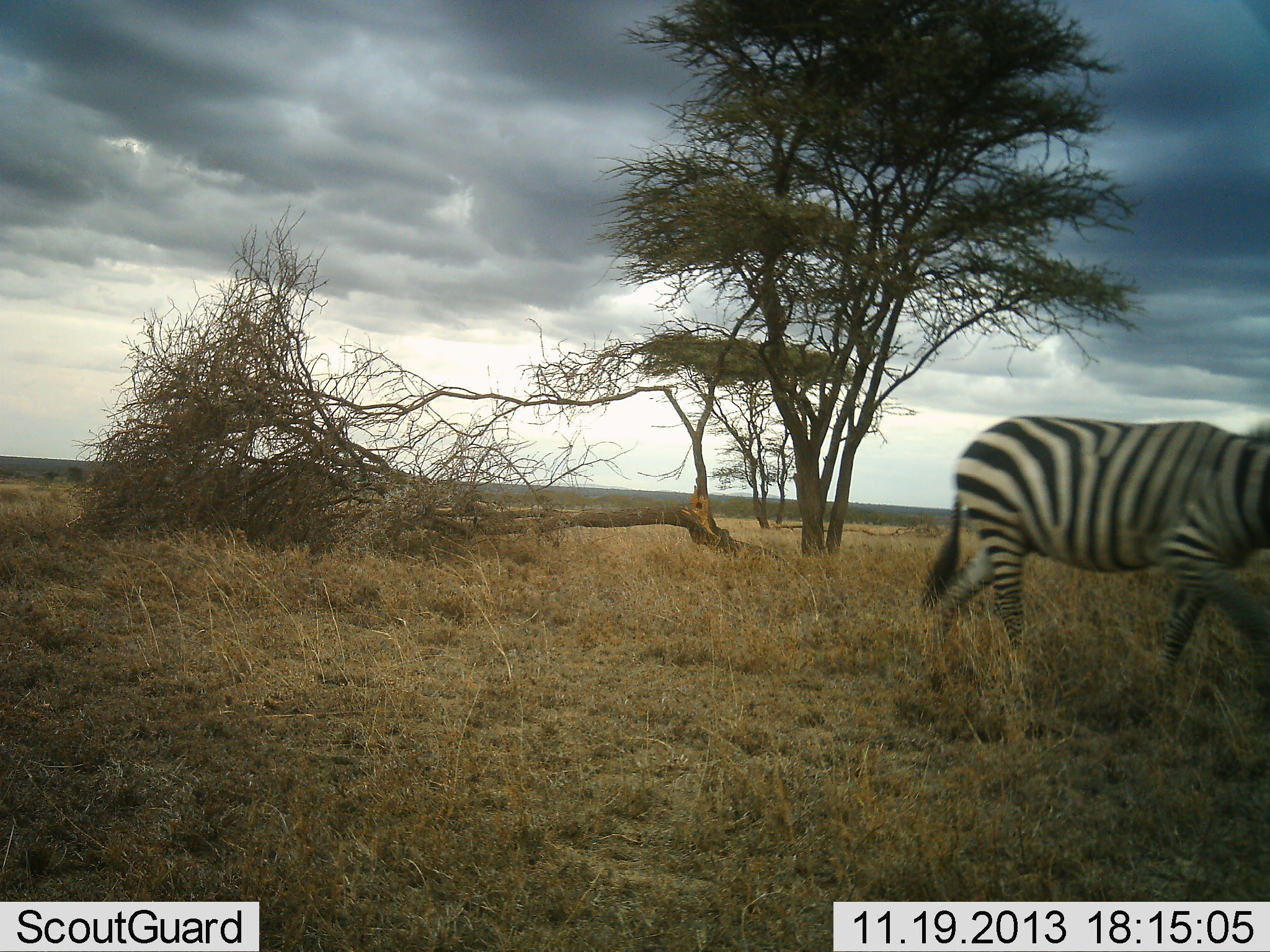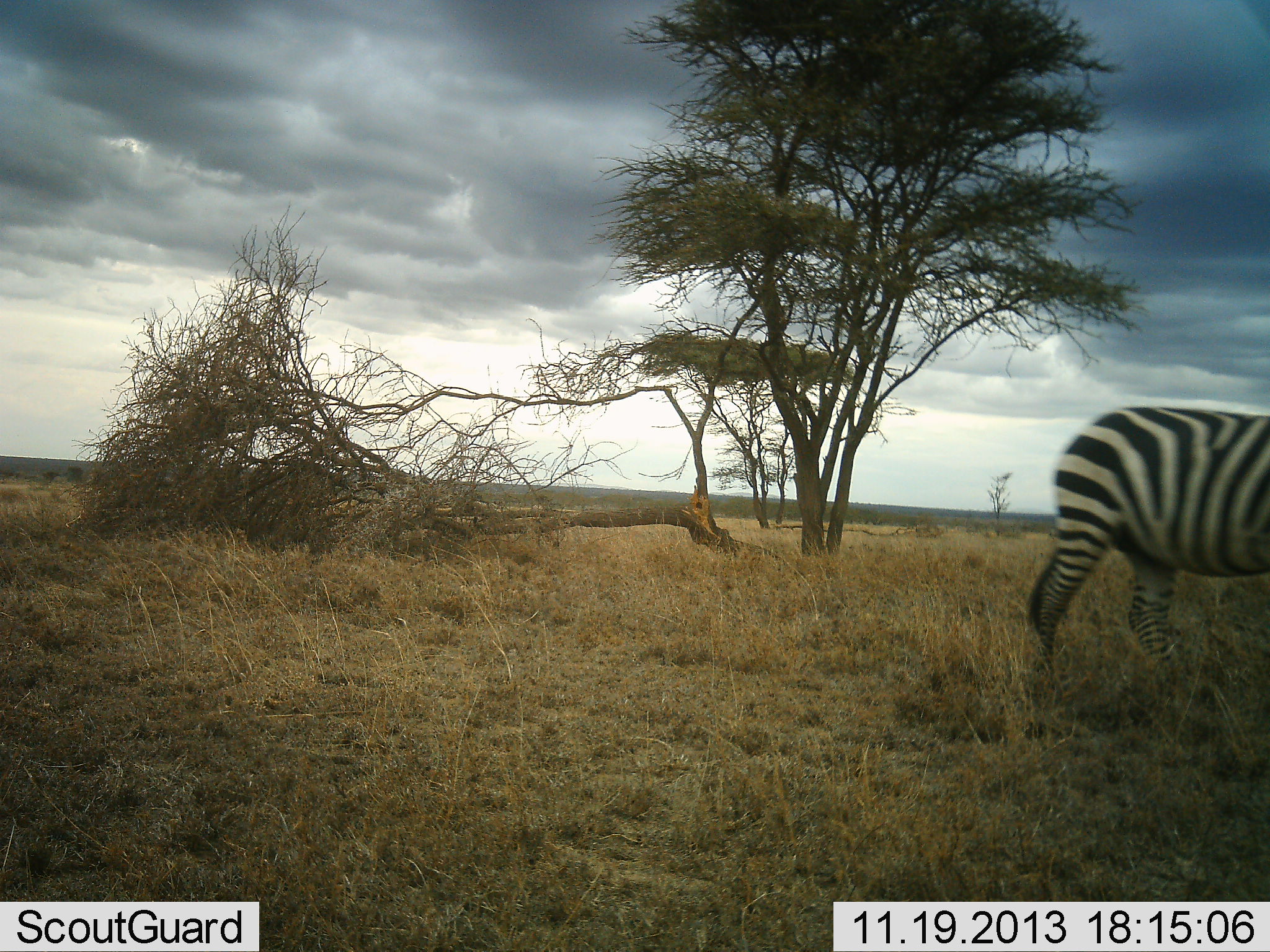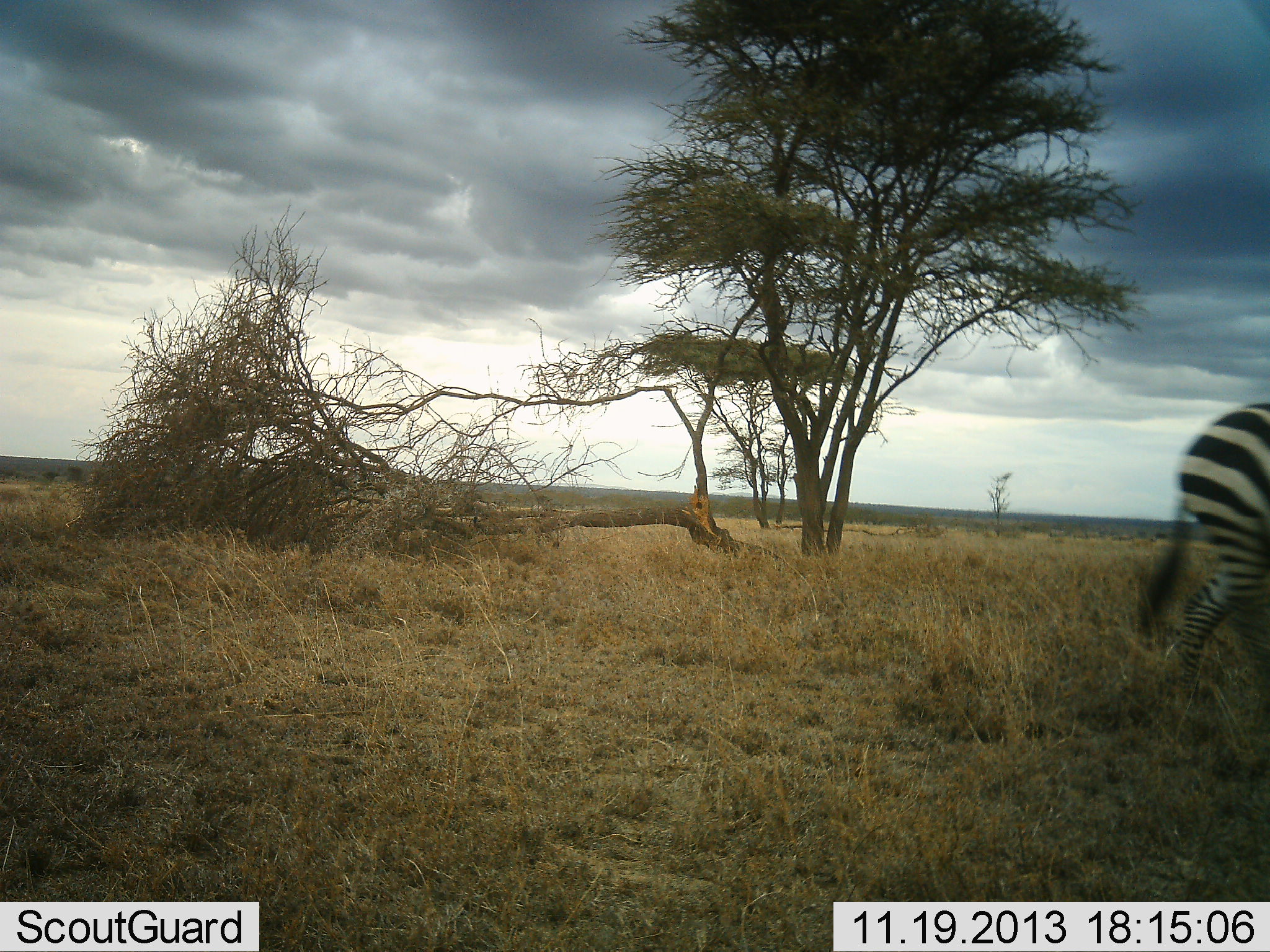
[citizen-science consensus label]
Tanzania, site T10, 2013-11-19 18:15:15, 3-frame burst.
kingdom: Animalia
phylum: Chordata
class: Mammalia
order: Perissodactyla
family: Equidae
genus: Equus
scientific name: Equus quagga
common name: plains zebra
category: zebra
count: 1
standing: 10%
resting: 0%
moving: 94%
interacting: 0%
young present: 0%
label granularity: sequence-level